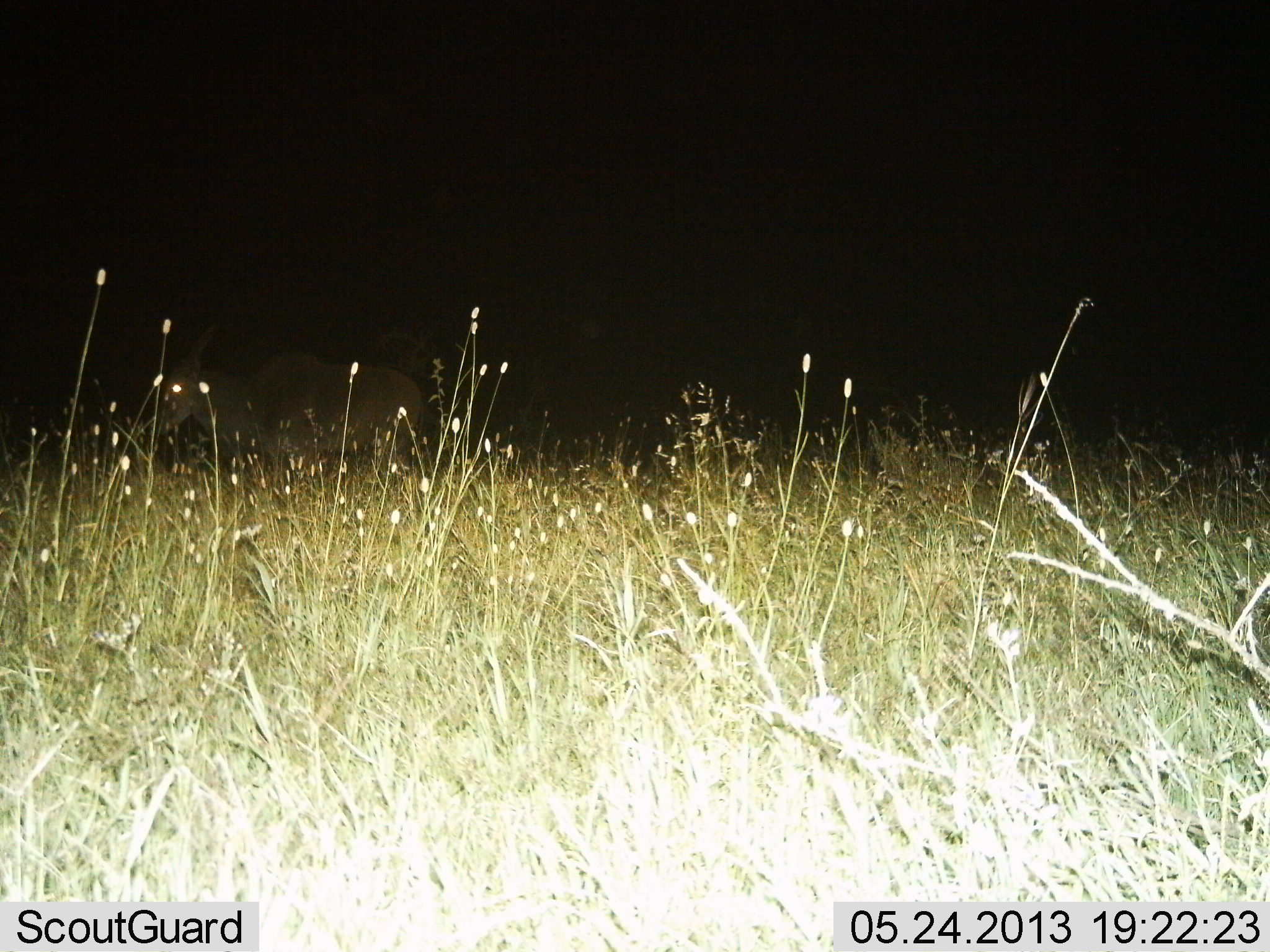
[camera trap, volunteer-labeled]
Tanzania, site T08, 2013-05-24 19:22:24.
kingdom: Animalia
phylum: Chordata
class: Mammalia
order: Artiodactyla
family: Bovidae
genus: Tragelaphus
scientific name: Tragelaphus oryx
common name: eland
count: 1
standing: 88%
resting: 6%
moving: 12%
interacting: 0%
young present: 0%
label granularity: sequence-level